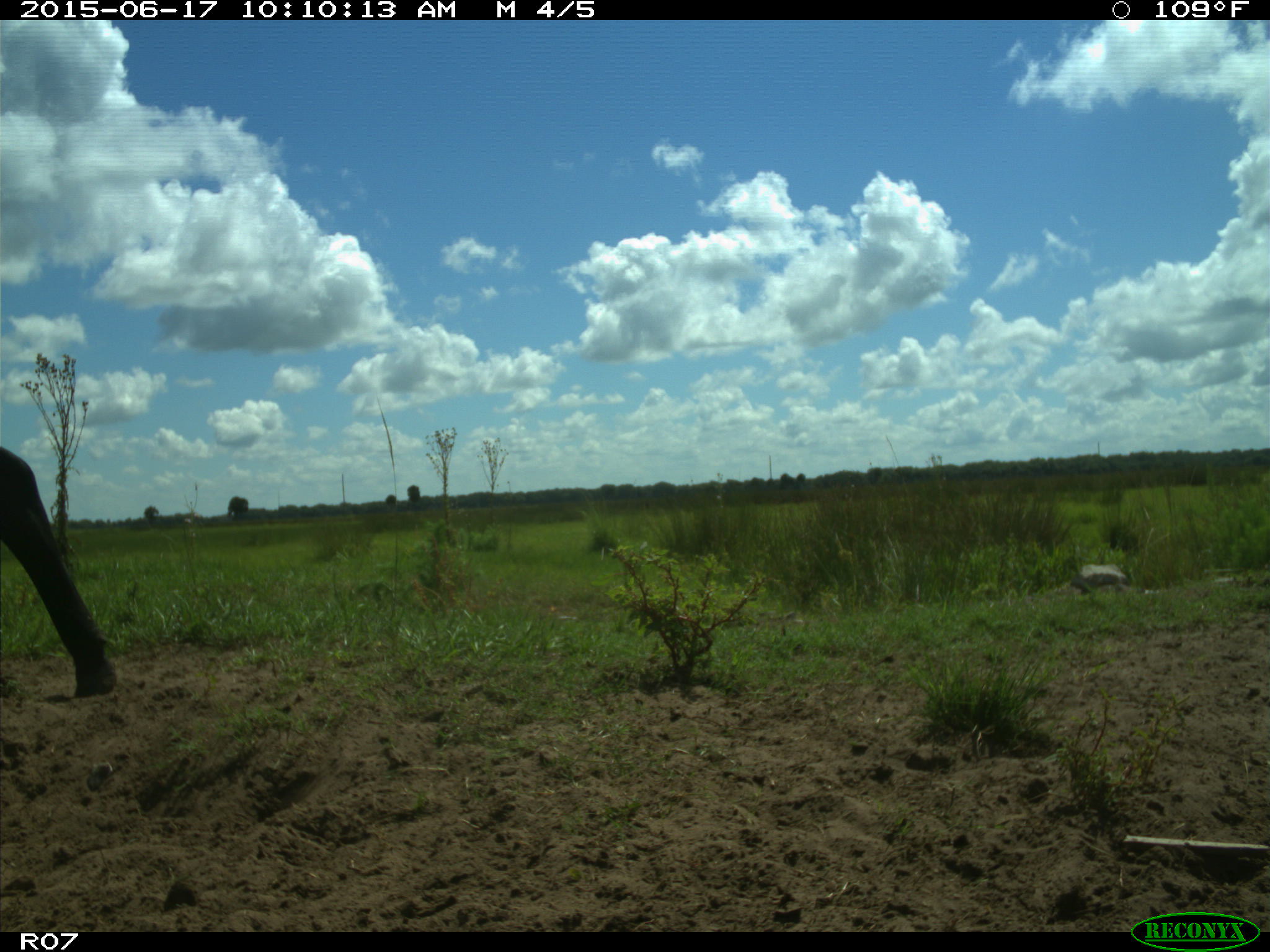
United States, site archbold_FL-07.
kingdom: Animalia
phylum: Chordata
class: Mammalia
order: Artiodactyla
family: Bovidae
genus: Bos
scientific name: Bos taurus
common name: domestic cow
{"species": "Bos taurus (domestic cow)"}